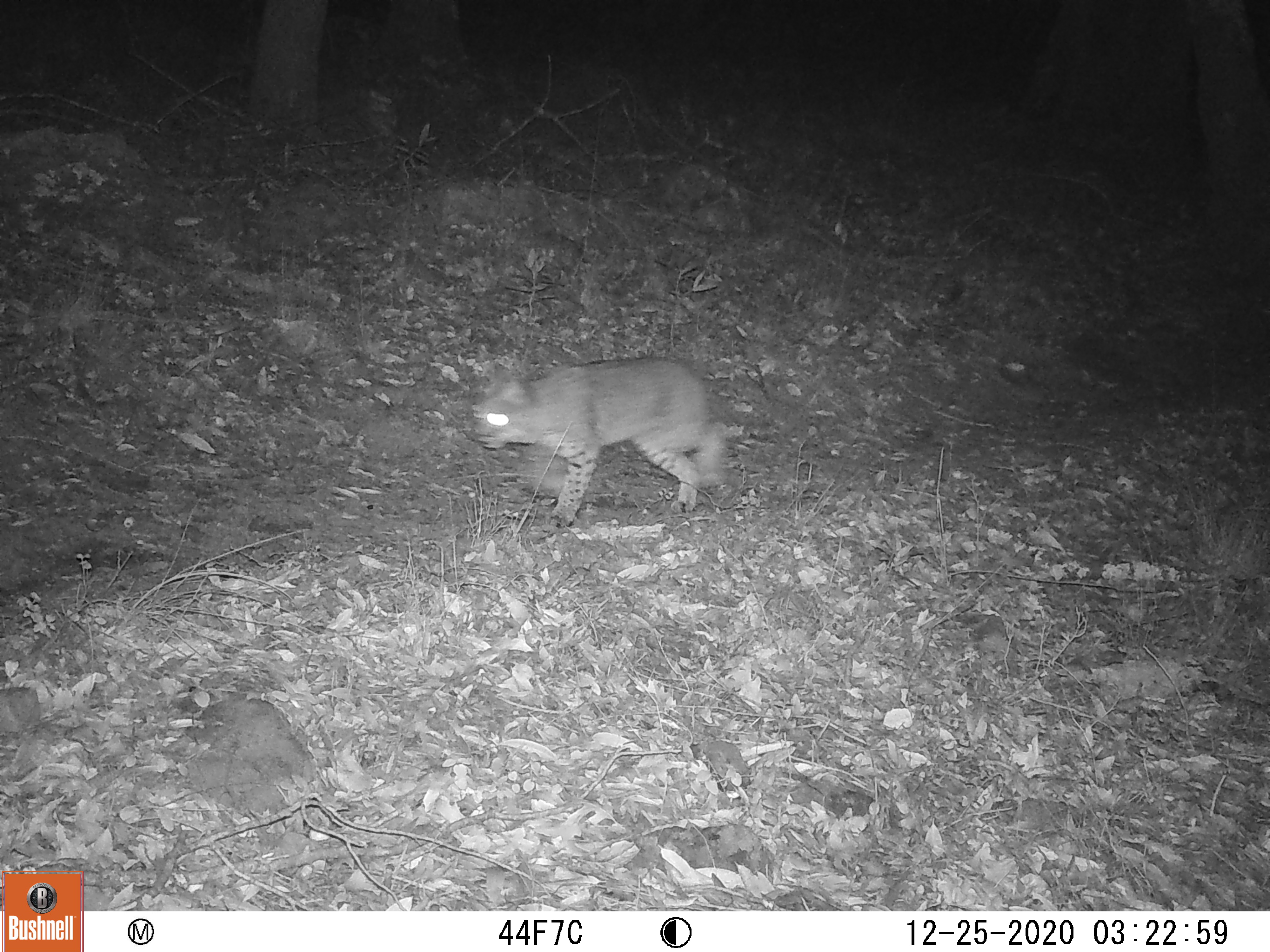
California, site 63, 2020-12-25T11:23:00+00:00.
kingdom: Animalia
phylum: Chordata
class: Mammalia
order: Carnivora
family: Felidae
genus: Lynx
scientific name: Lynx rufus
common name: bobcat